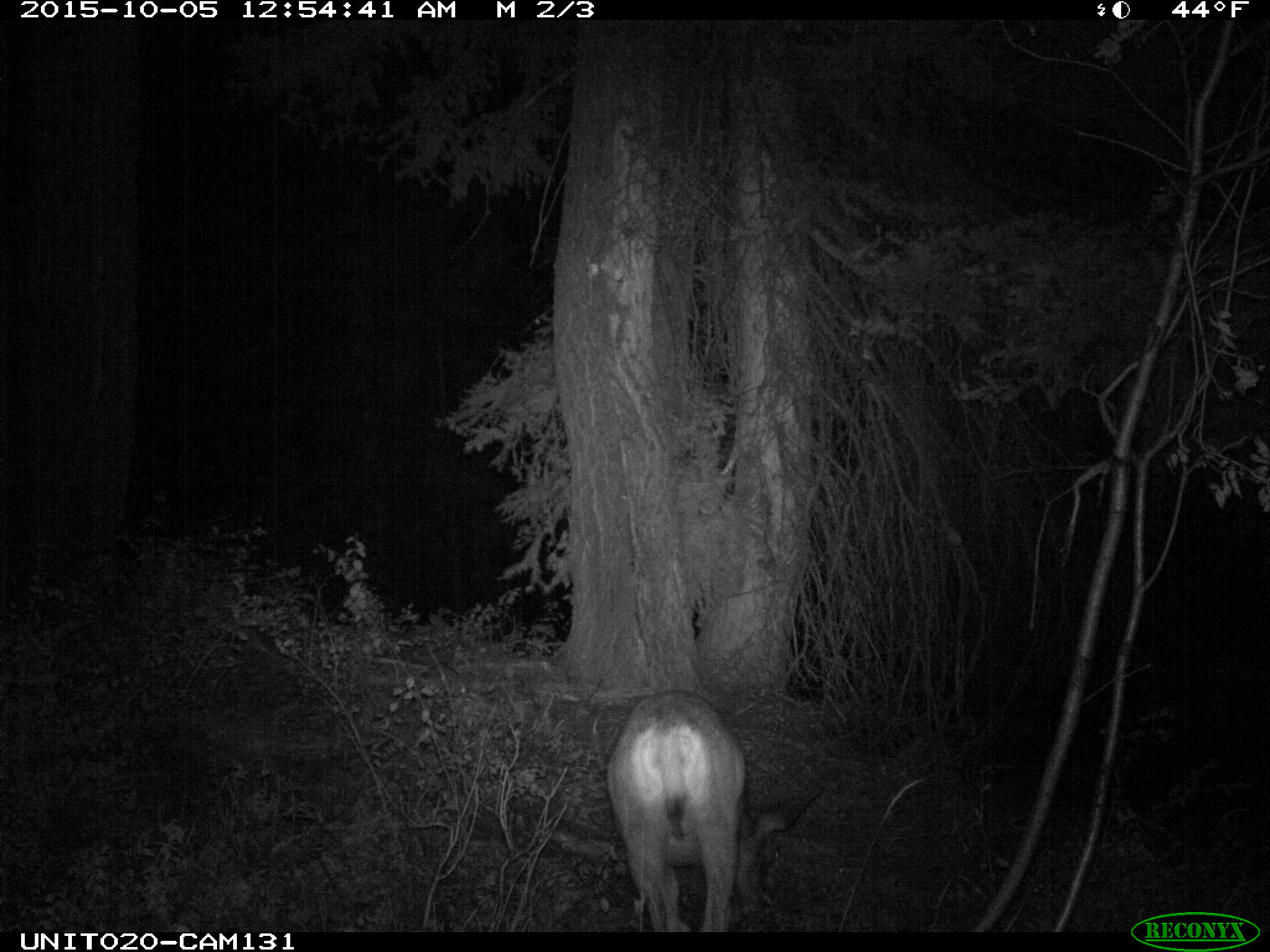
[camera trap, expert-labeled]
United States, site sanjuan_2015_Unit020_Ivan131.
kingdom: Animalia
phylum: Chordata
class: Mammalia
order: Artiodactyla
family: Cervidae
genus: Odocoileus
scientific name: Odocoileus hemionus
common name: mule deer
Odocoileus hemionus (mule deer).